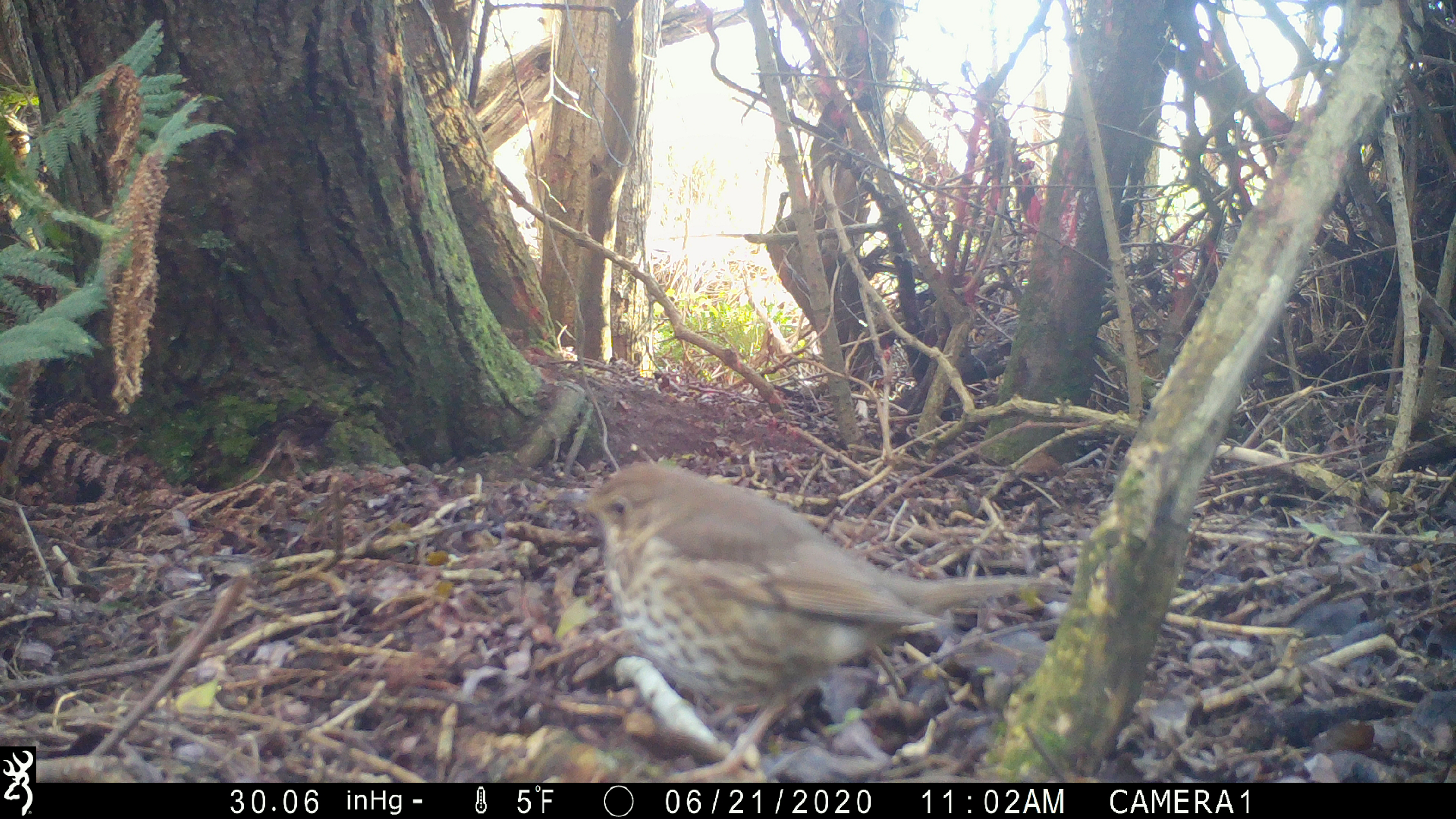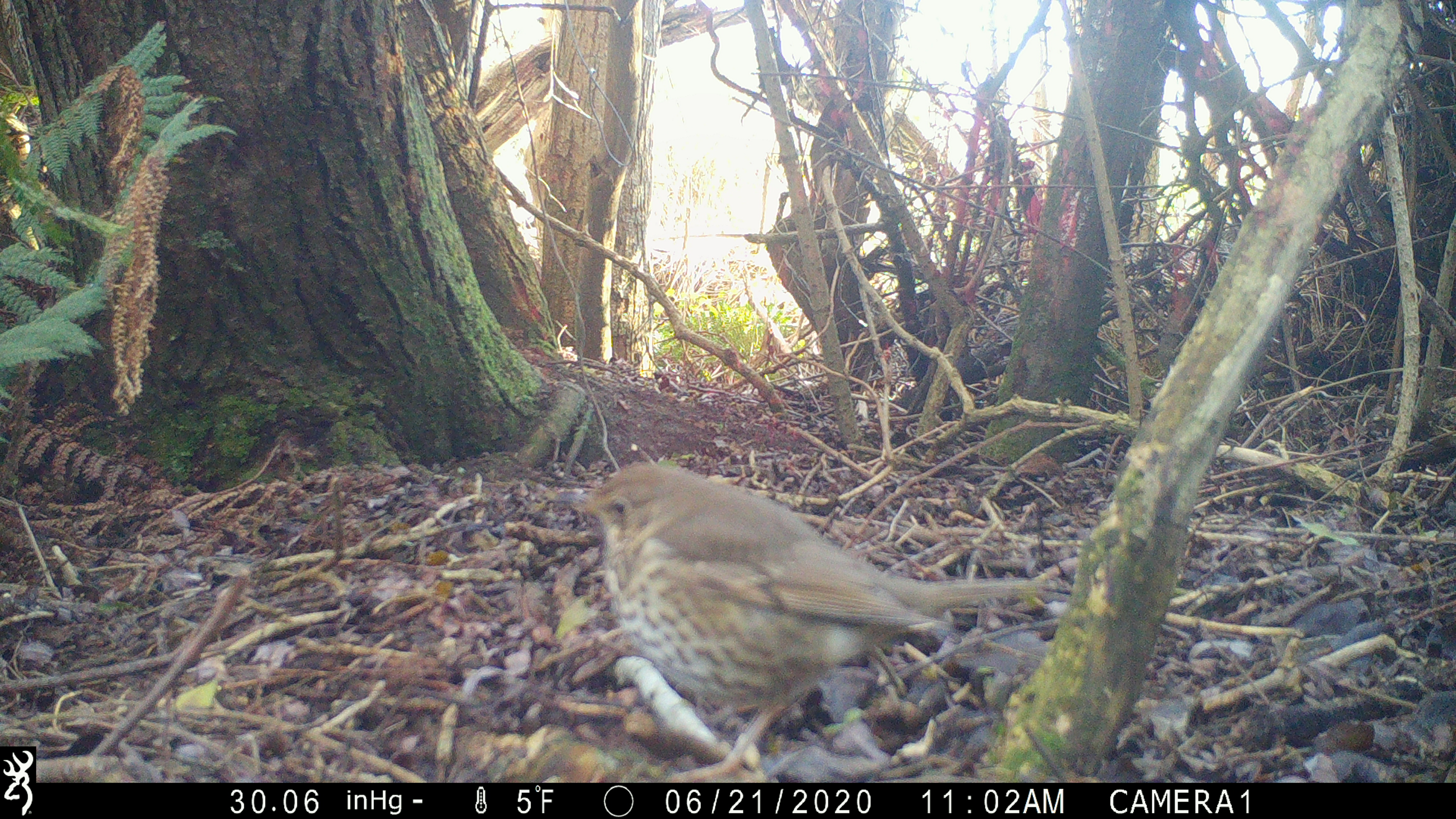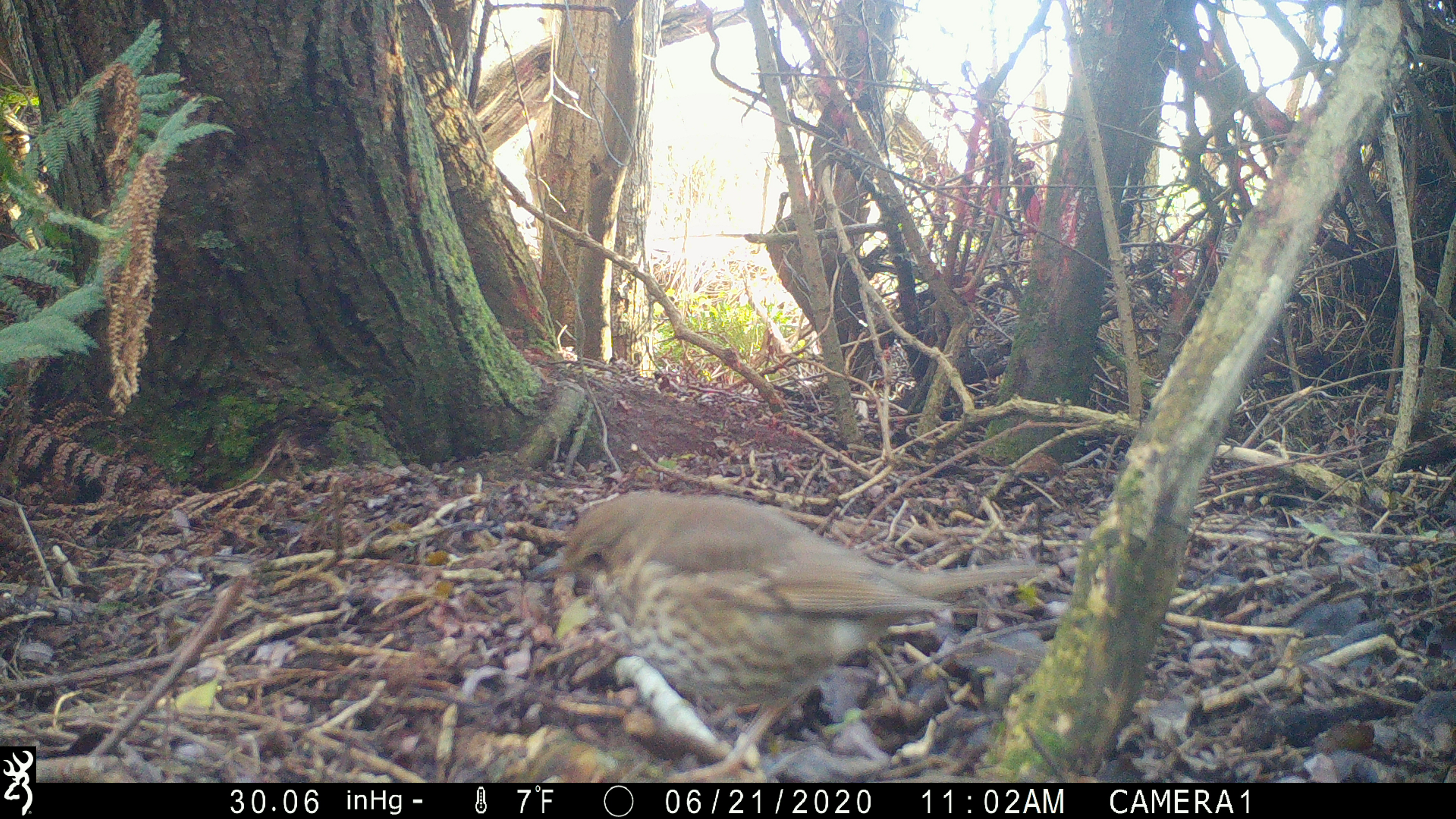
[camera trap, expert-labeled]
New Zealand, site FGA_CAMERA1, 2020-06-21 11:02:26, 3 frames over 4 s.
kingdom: Animalia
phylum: Chordata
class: Aves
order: Passeriformes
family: Turdidae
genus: Turdus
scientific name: Turdus philomelos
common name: song thrush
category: thrush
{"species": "thrush (song thrush) (Turdus philomelos)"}